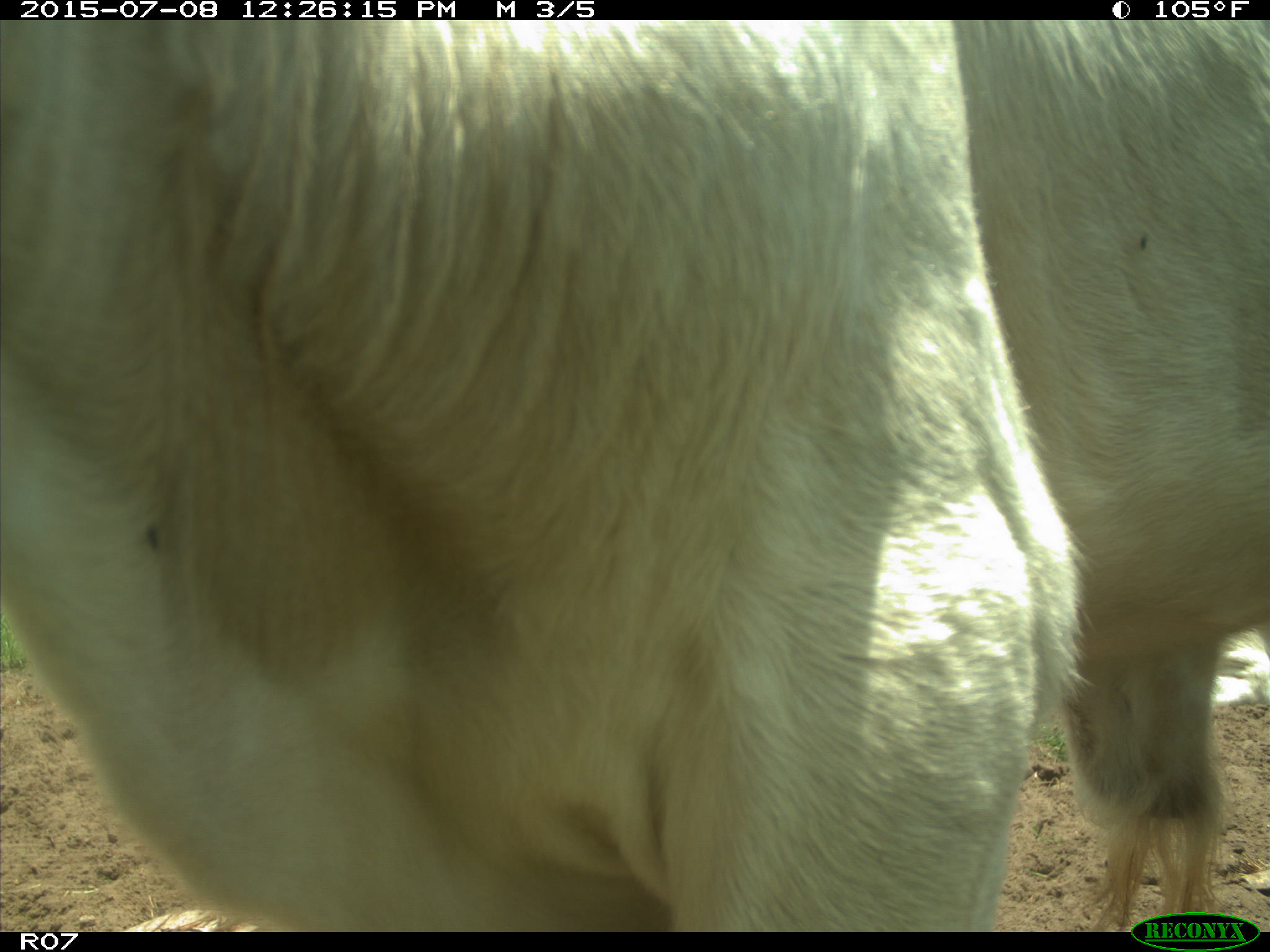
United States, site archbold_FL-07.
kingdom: Animalia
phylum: Chordata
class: Mammalia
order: Artiodactyla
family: Bovidae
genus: Bos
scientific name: Bos taurus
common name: domestic cow